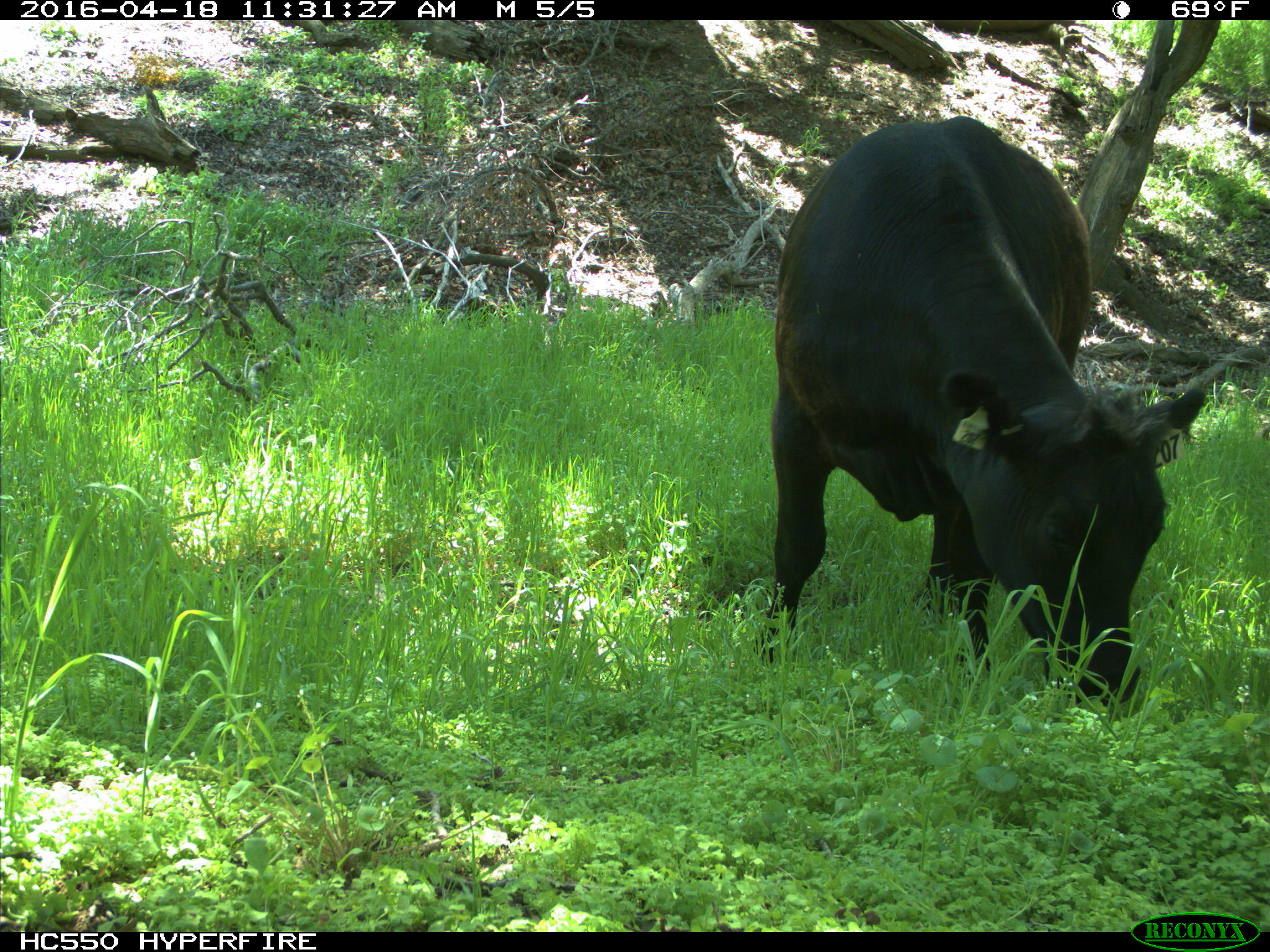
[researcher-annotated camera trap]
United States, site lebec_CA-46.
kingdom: Animalia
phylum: Chordata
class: Mammalia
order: Artiodactyla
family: Bovidae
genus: Bos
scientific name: Bos taurus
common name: domestic cow